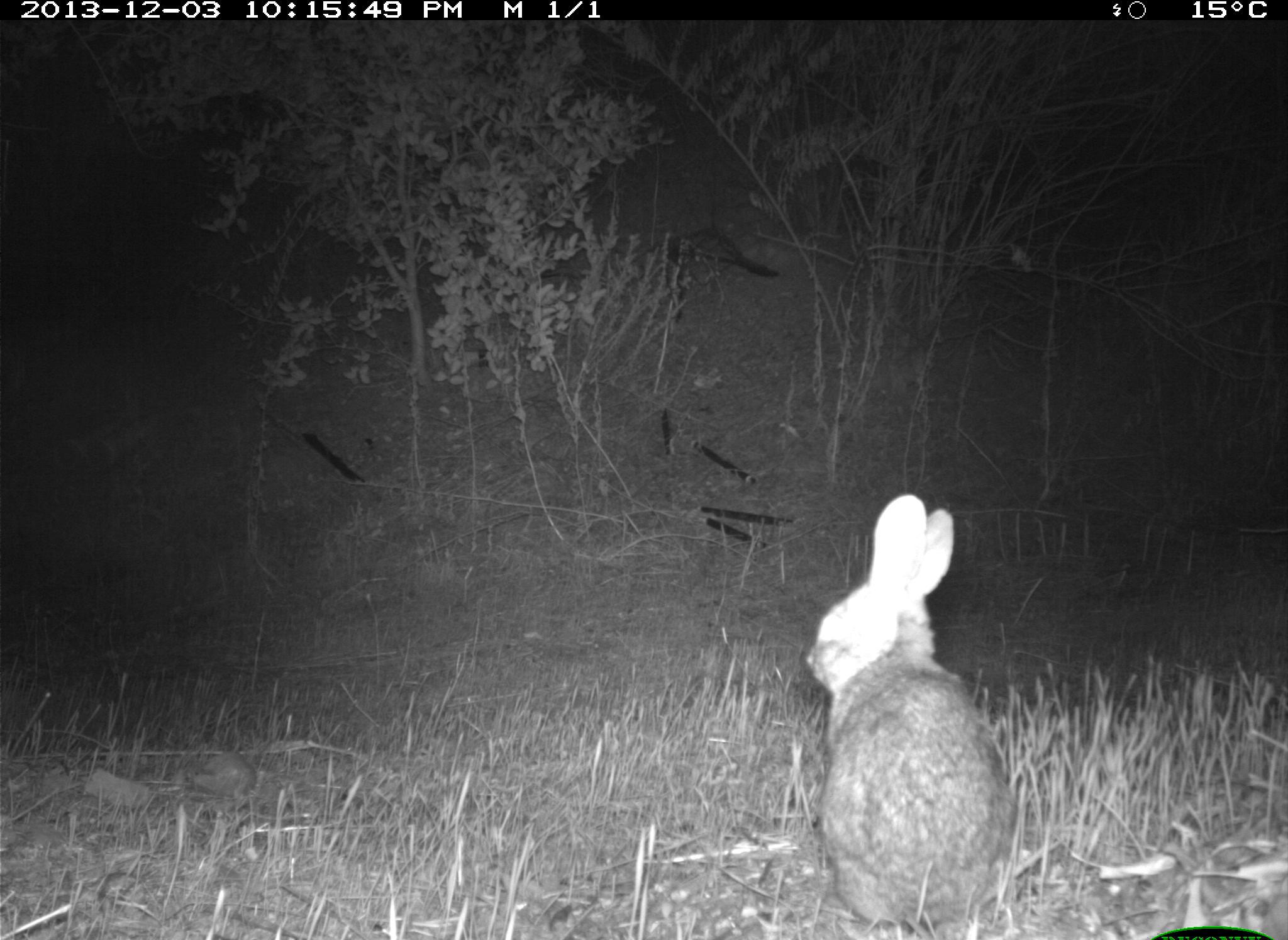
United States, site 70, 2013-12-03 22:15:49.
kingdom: Animalia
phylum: Chordata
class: Mammalia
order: Lagomorpha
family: Leporidae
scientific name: Leporidae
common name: rabbits and hares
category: rabbit